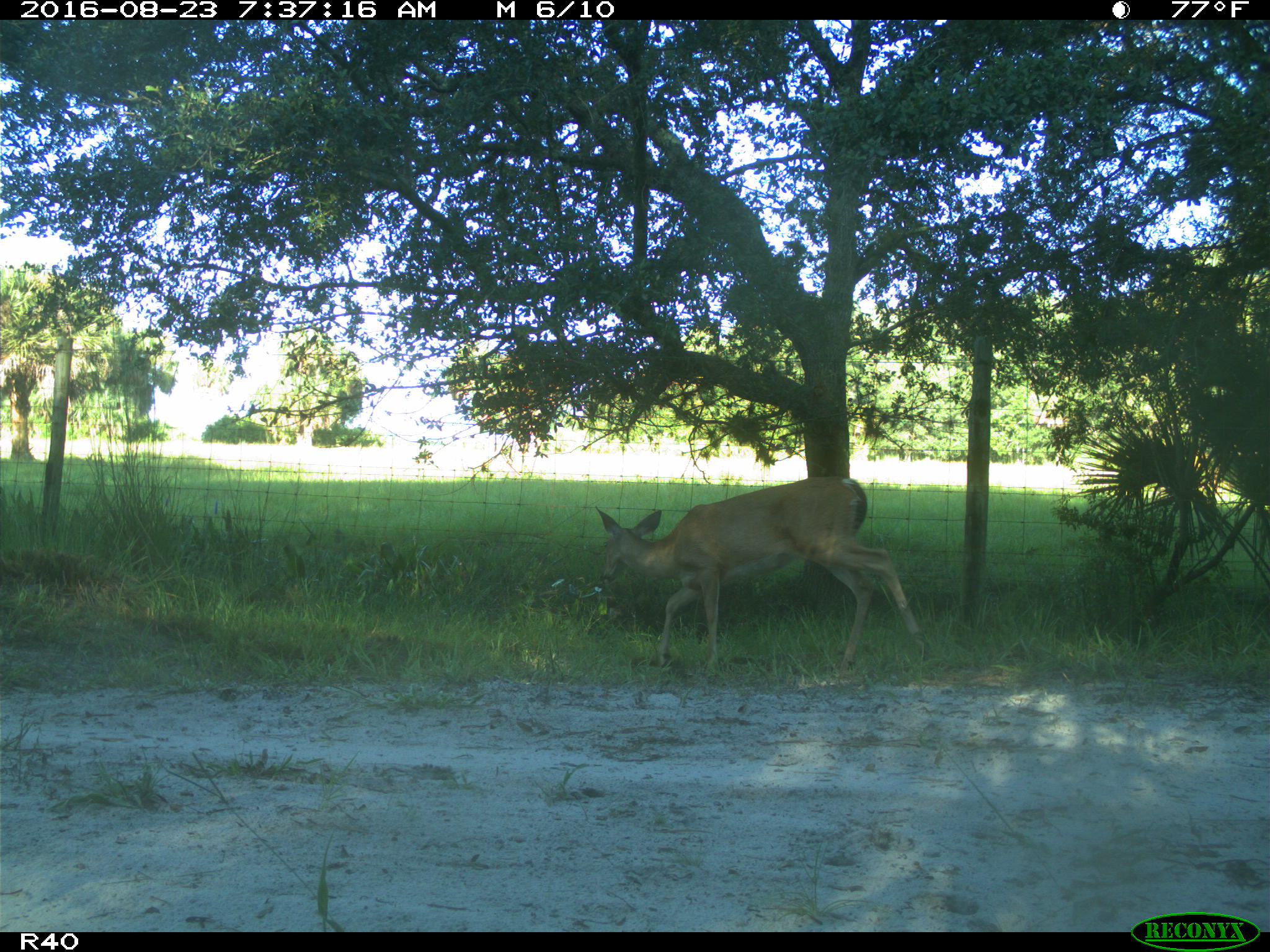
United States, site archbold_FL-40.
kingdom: Animalia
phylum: Chordata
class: Mammalia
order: Artiodactyla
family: Cervidae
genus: Odocoileus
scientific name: Odocoileus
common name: deer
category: unidentified deer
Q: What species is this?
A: Unidentified deer (deer) (Odocoileus).